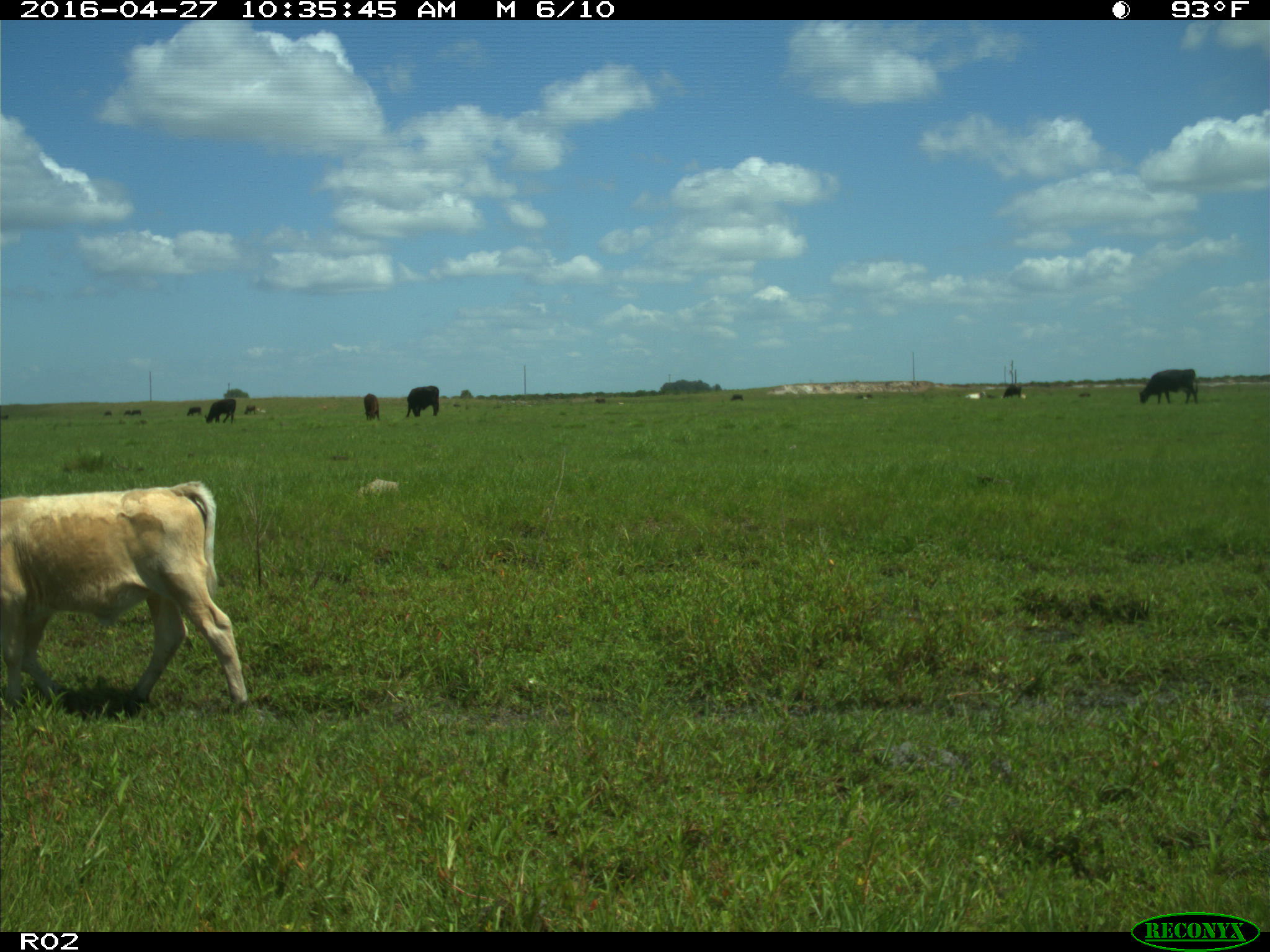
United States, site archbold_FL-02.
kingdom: Animalia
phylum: Chordata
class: Mammalia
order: Artiodactyla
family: Bovidae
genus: Bos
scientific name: Bos taurus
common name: domestic cow